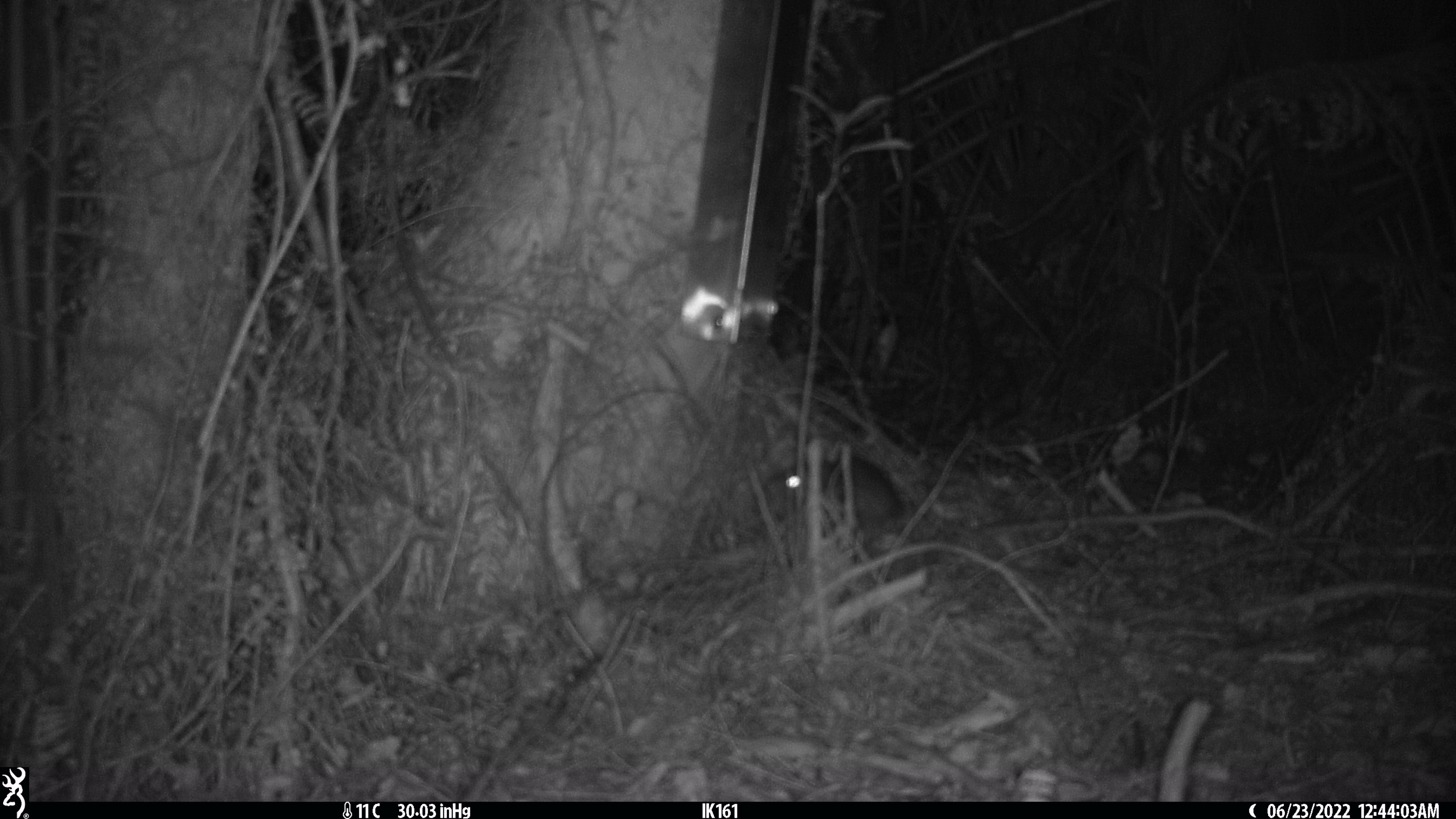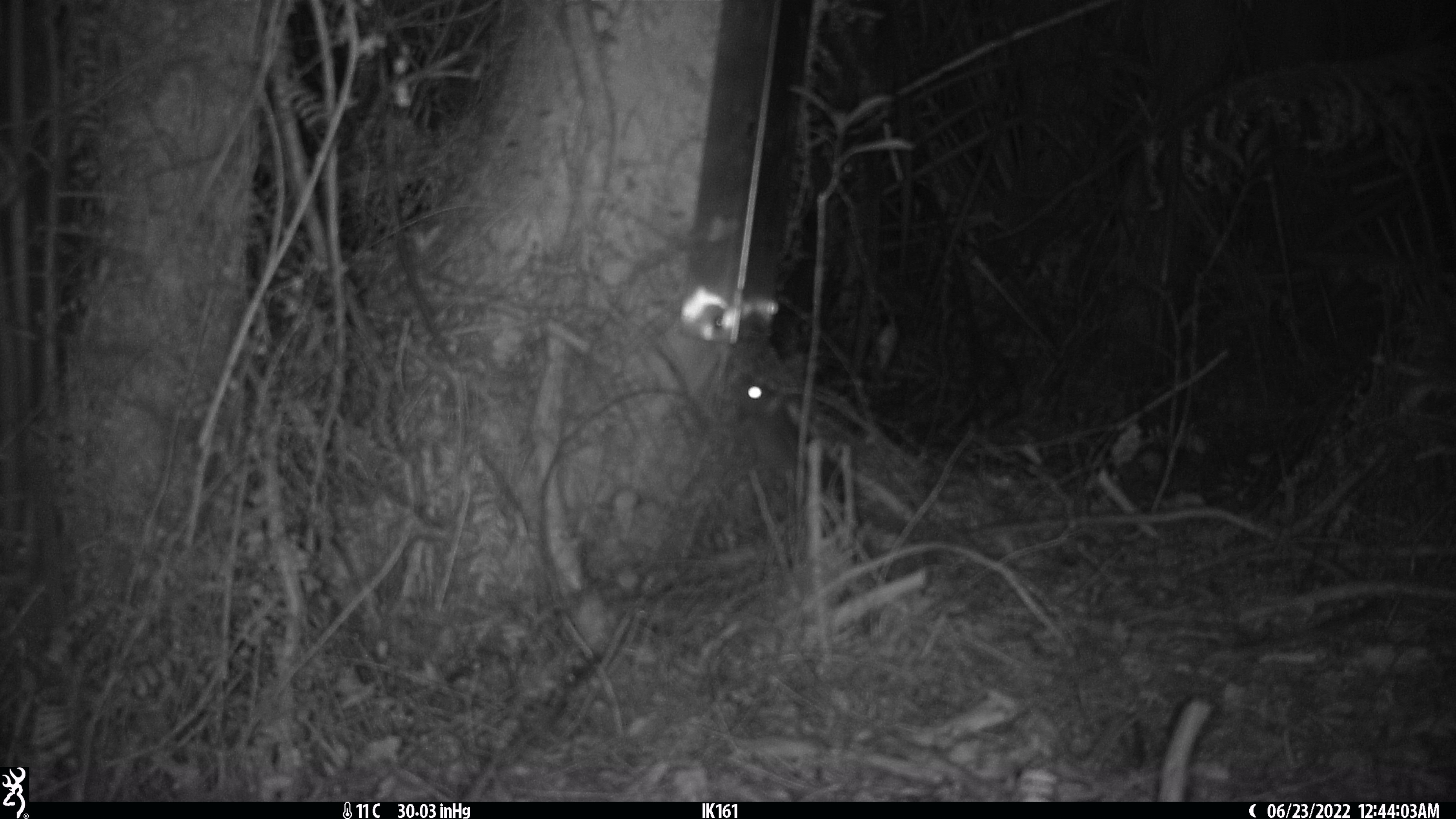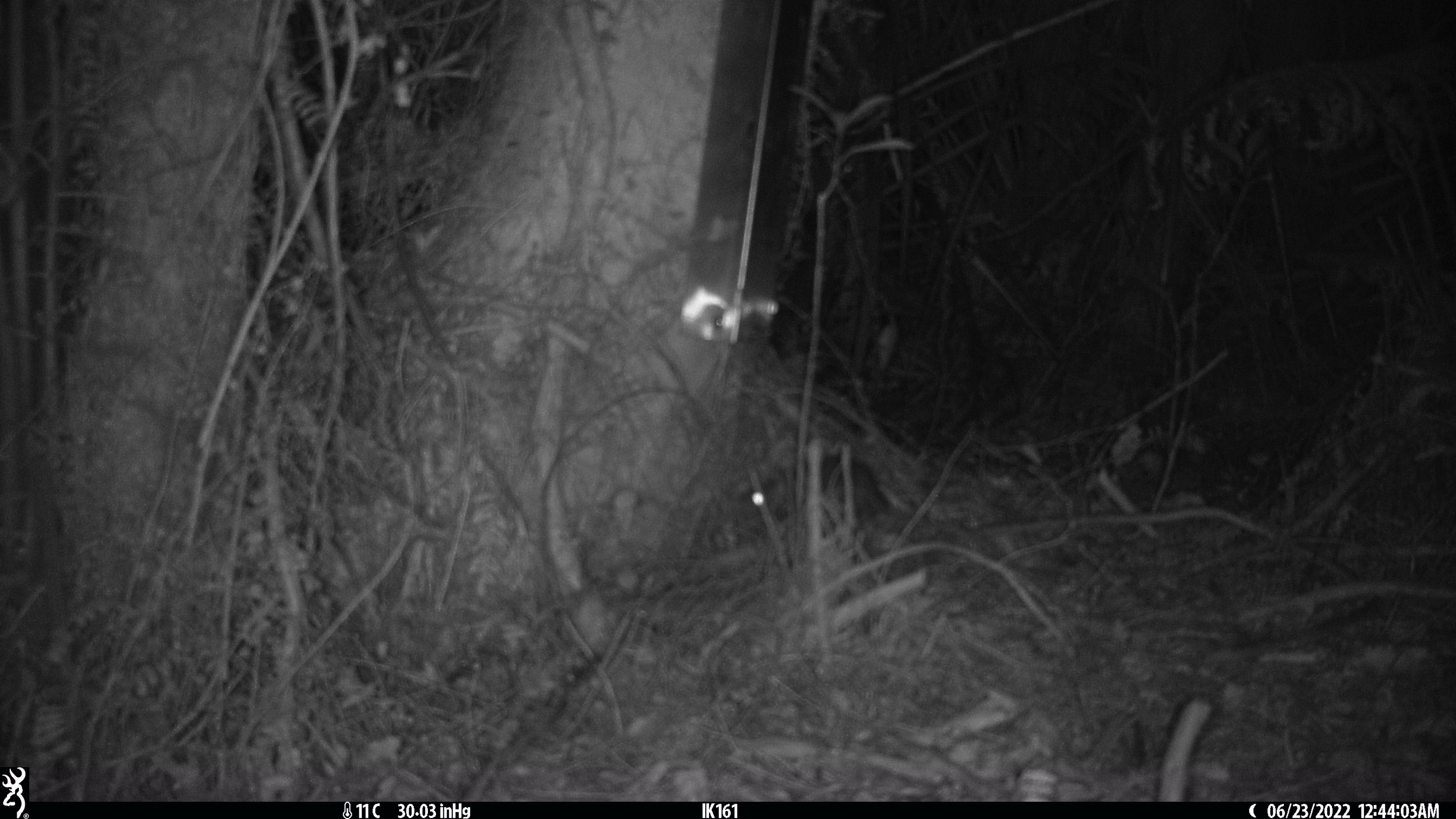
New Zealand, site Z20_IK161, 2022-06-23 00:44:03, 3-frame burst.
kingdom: Animalia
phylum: Chordata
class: Mammalia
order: Rodentia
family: Muridae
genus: Rattus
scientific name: Rattus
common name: rat